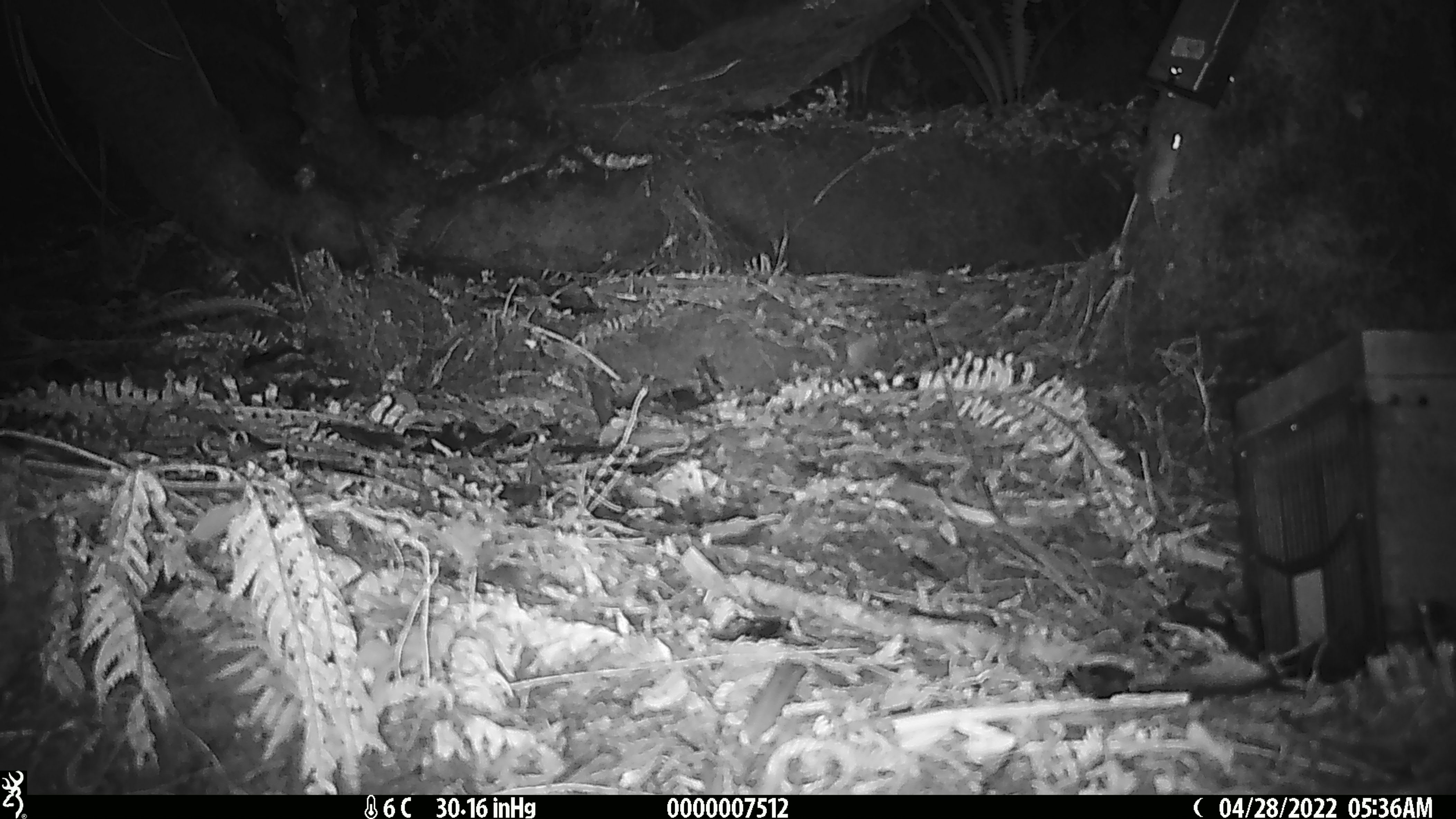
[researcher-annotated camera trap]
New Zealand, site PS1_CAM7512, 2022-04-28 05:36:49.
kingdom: Animalia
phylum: Chordata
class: Mammalia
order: Rodentia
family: Muridae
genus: Mus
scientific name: Mus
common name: mouse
Mouse (Mus).